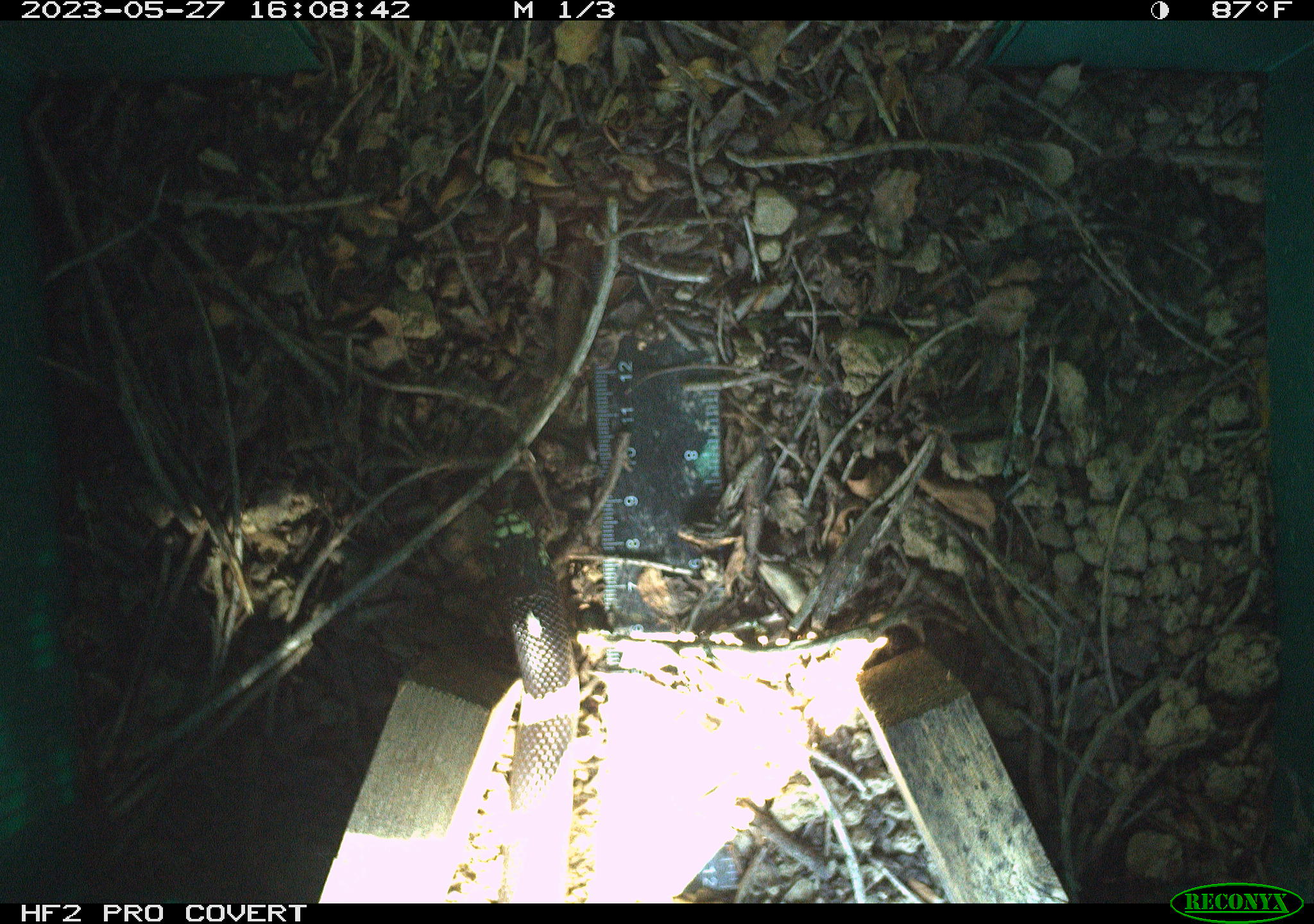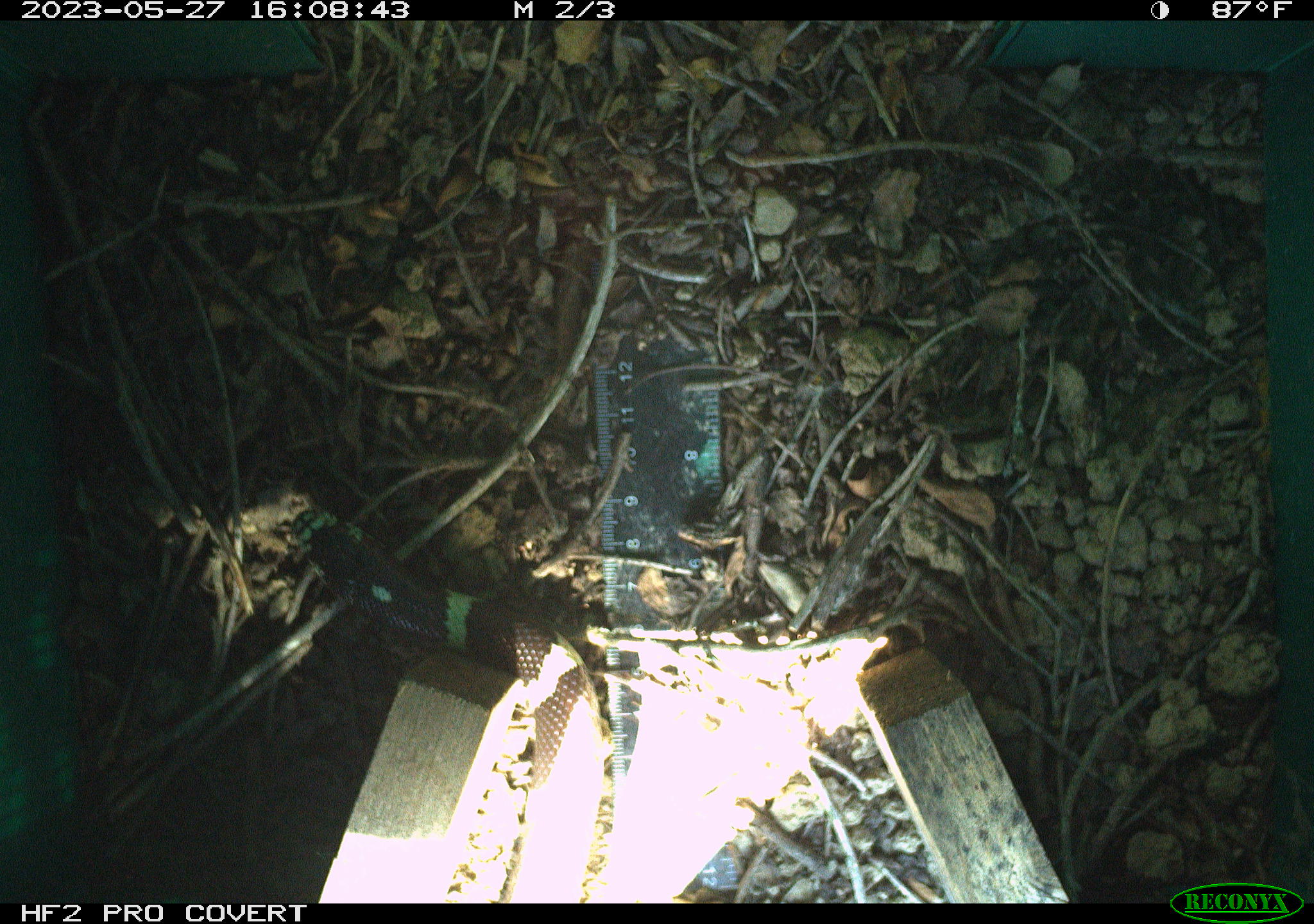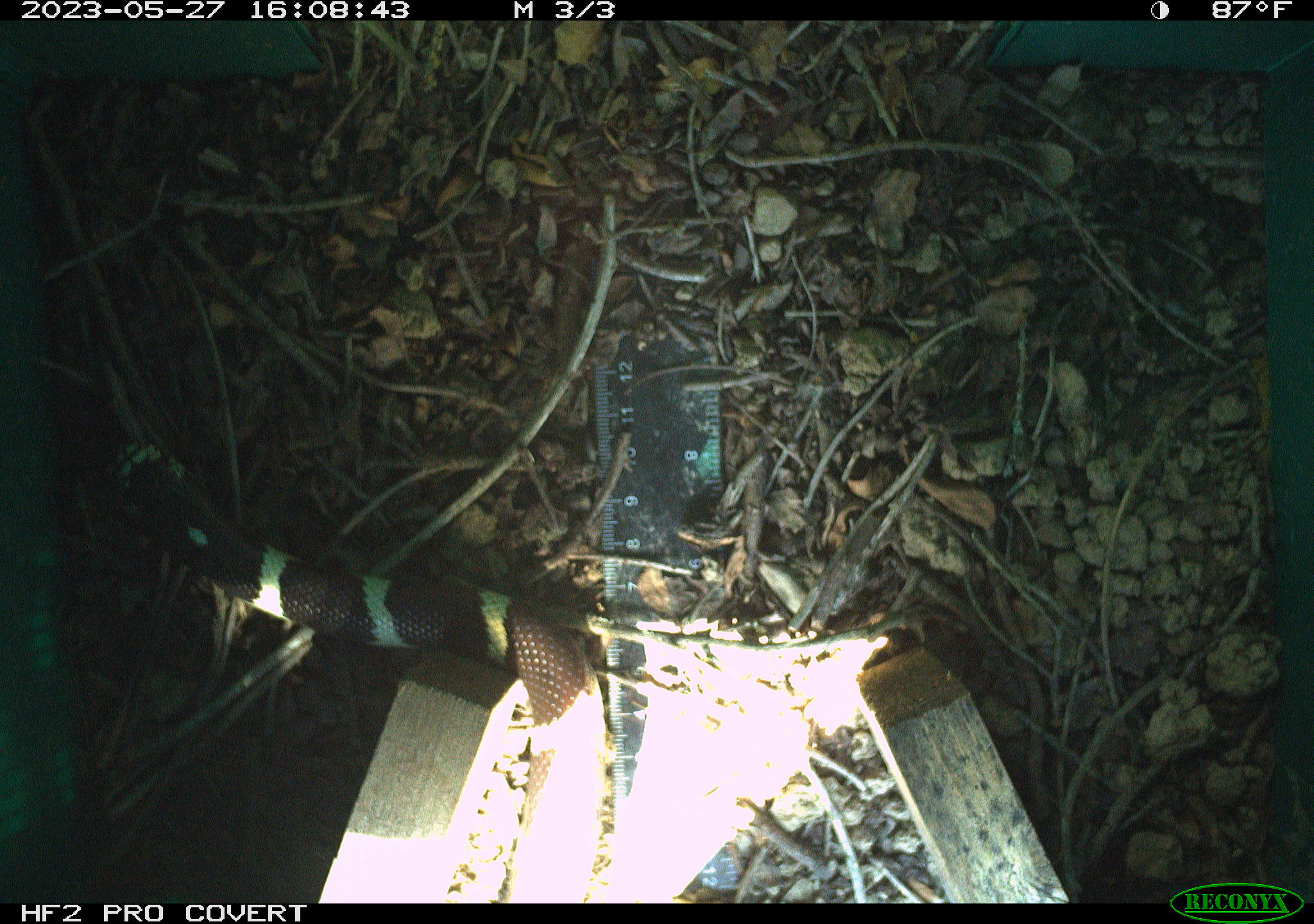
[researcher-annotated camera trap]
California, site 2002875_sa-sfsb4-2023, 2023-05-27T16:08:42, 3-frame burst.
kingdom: Animalia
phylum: Chordata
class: Reptilia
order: Squamata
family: Colubridae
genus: Lampropeltis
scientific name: Lampropeltis californiae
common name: california kingsnake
California kingsnake (Lampropeltis californiae).